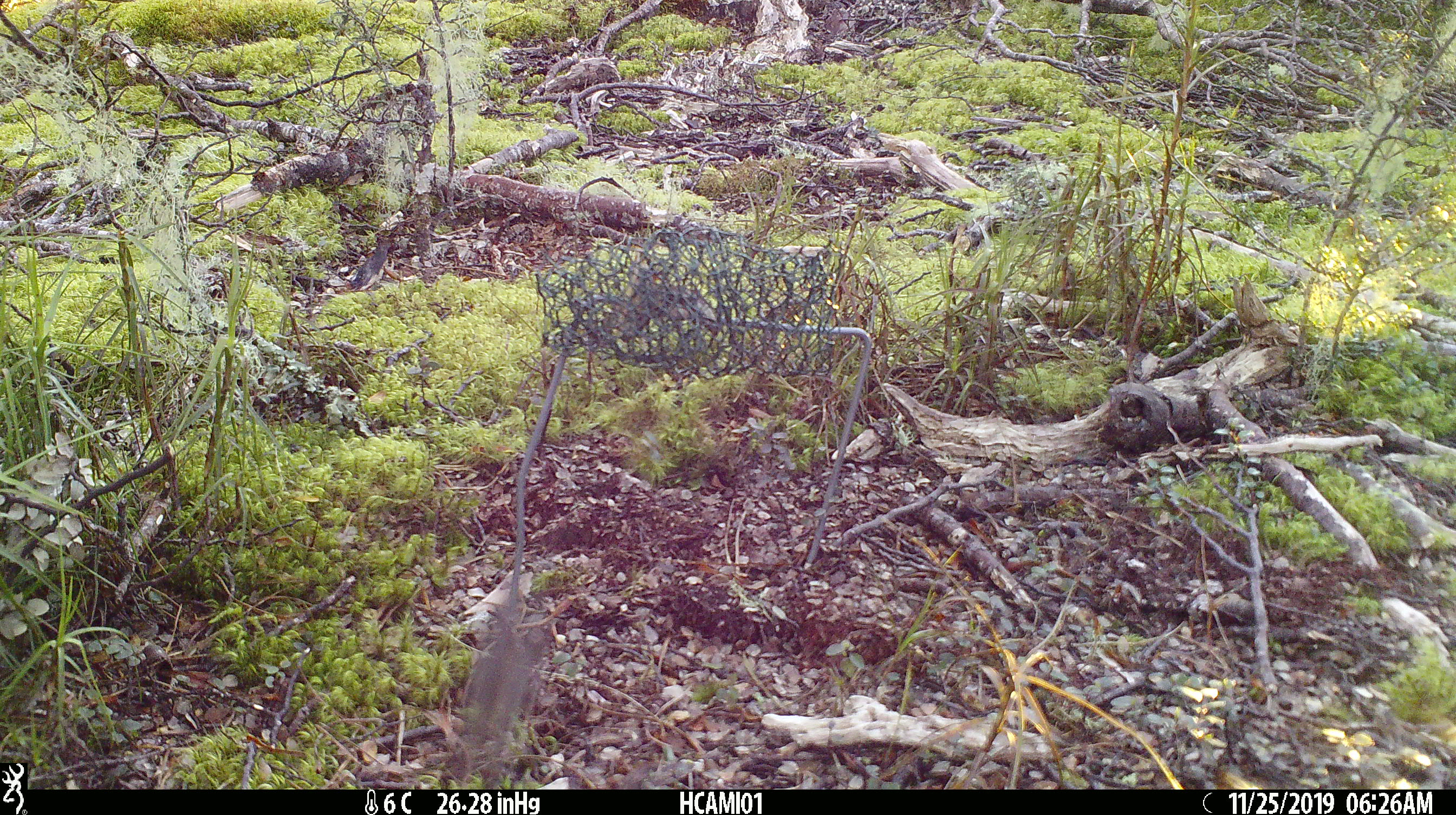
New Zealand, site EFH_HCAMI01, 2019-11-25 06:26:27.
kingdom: Animalia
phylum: Chordata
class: Mammalia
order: Rodentia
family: Muridae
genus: Mus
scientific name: Mus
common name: mouse